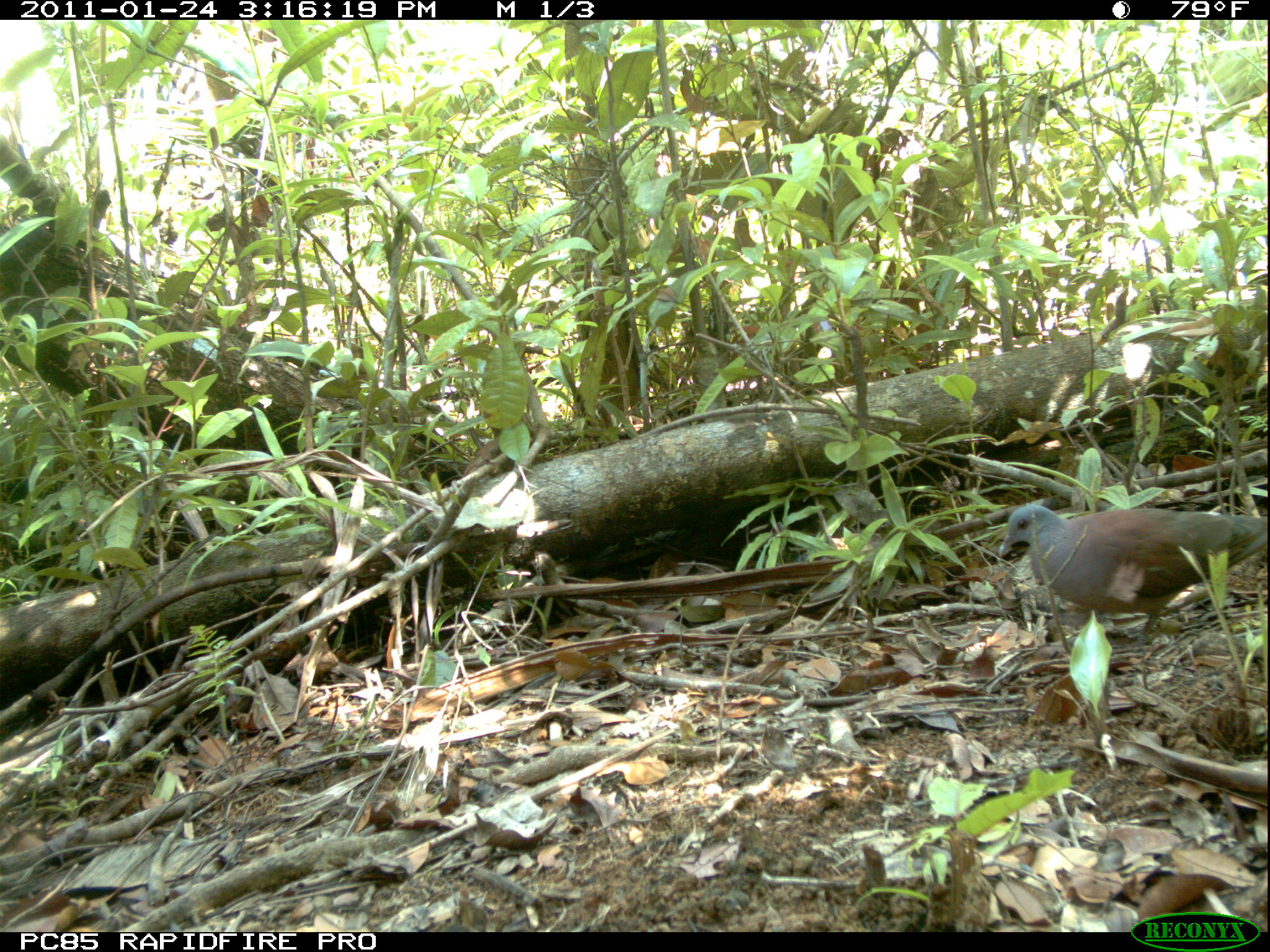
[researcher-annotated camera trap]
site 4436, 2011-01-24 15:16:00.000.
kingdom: Animalia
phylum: Chordata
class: Aves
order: Columbiformes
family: Columbidae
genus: Streptopelia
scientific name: Streptopelia picturata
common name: malagasy turtle dove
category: nesoenas picturata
Nesoenas picturata (malagasy turtle dove) (Streptopelia picturata), count 1.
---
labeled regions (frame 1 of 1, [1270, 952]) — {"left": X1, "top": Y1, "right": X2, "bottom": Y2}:
nesoenas picturata: {"left": 997, "top": 503, "right": 1268, "bottom": 644}